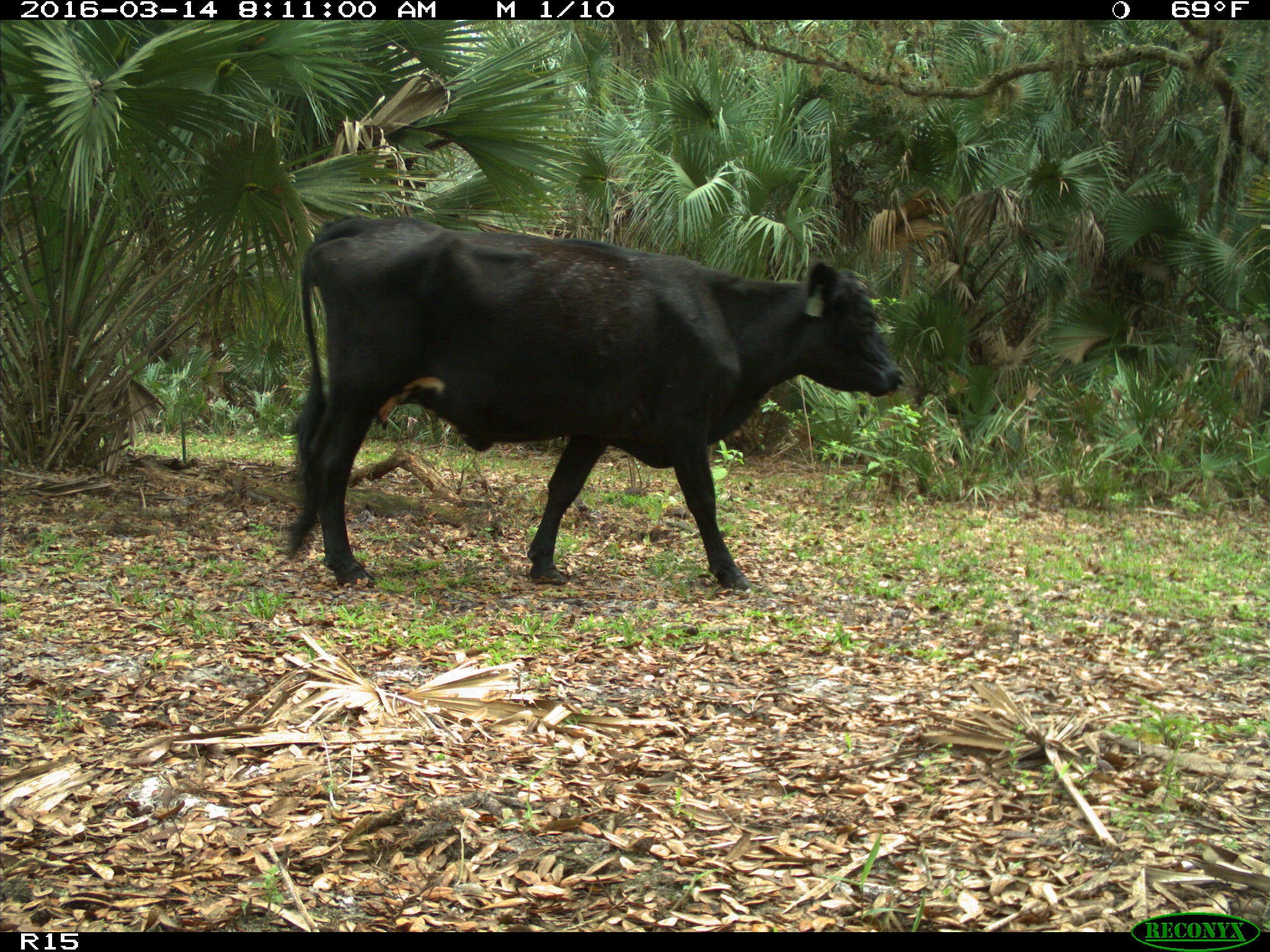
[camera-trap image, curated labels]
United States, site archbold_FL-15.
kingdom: Animalia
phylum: Chordata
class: Mammalia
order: Artiodactyla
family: Bovidae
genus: Bos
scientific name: Bos taurus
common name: domestic cow